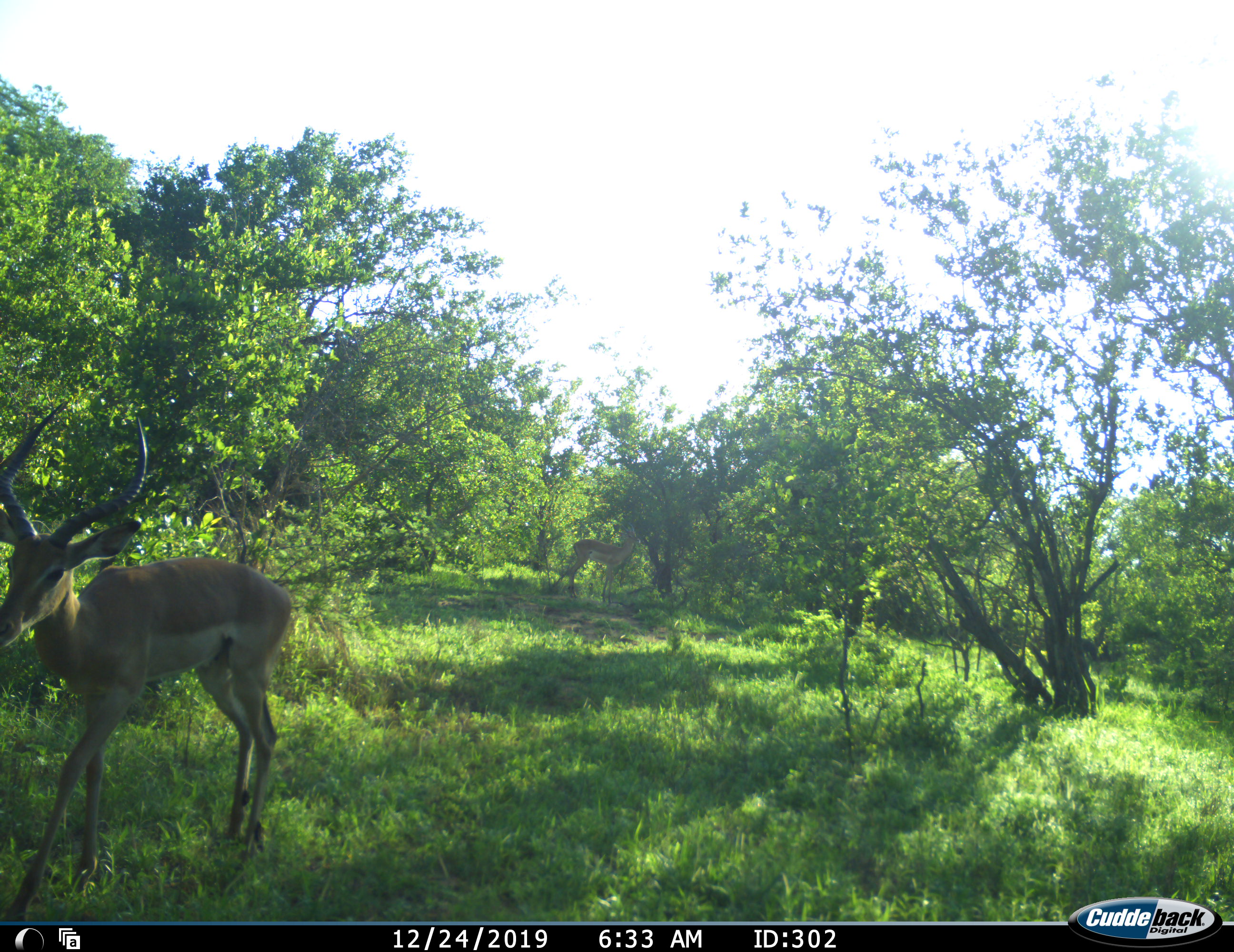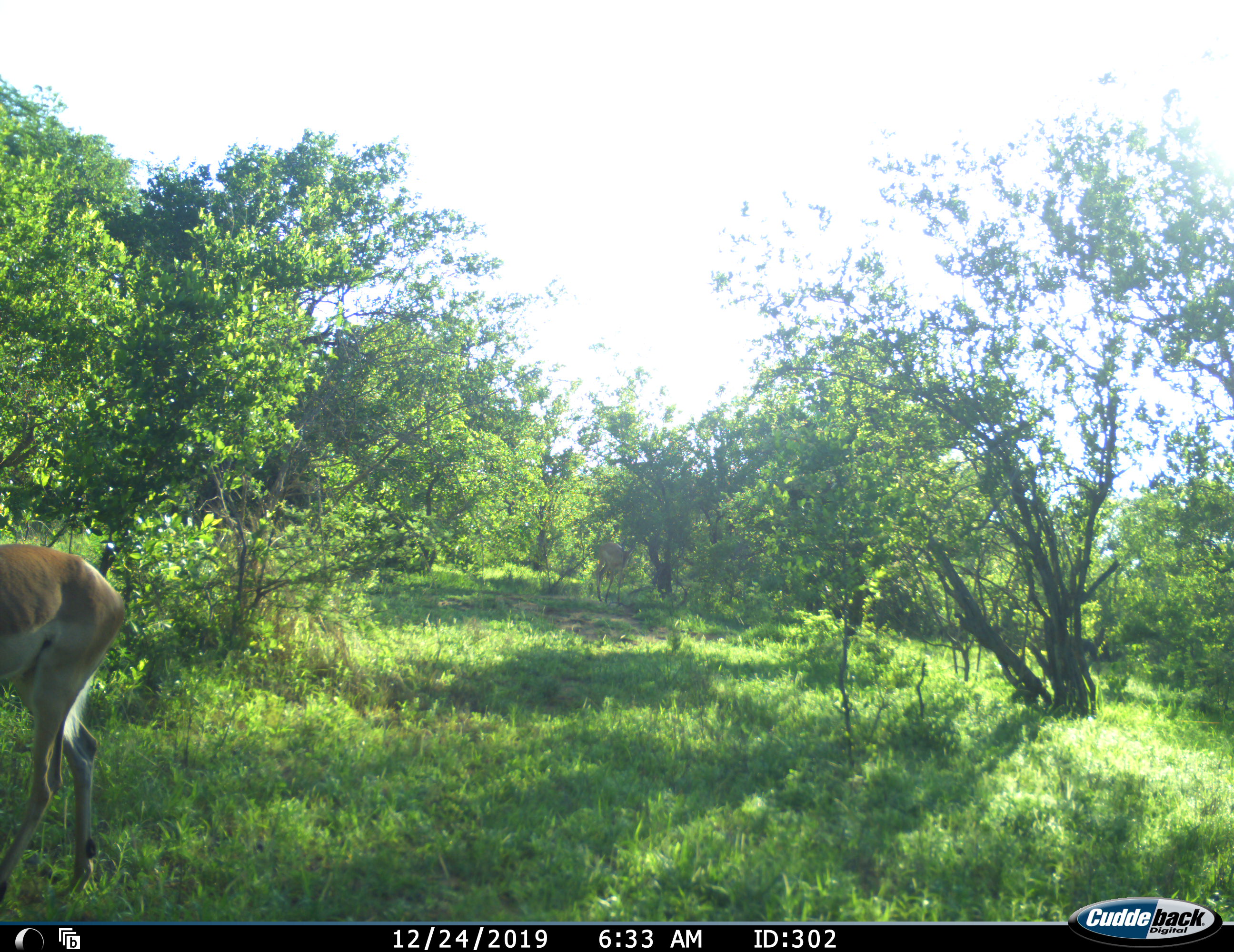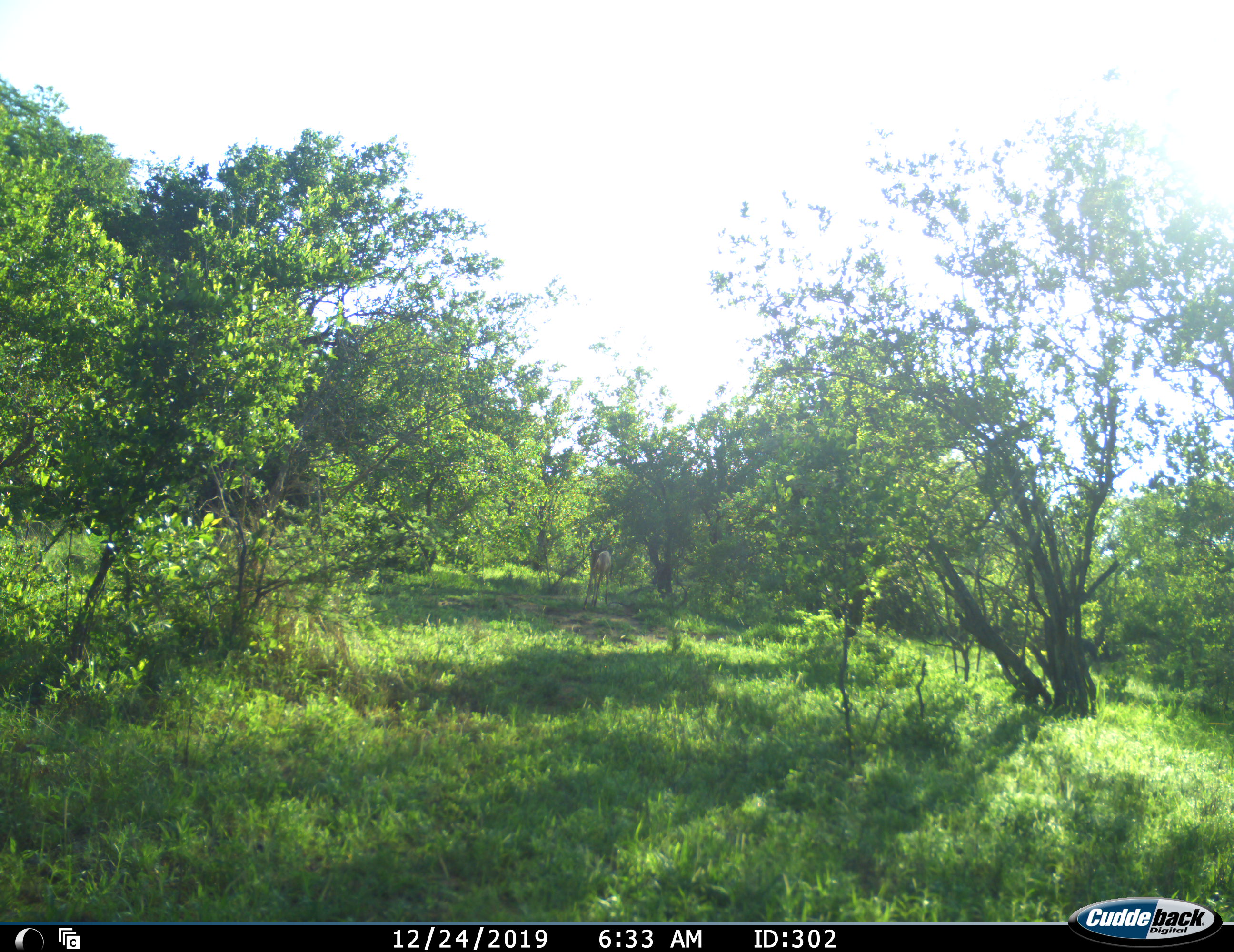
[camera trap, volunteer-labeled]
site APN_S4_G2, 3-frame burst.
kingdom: Animalia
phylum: Chordata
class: Mammalia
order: Artiodactyla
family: Bovidae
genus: Aepyceros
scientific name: Aepyceros melampus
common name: impala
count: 2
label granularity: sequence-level